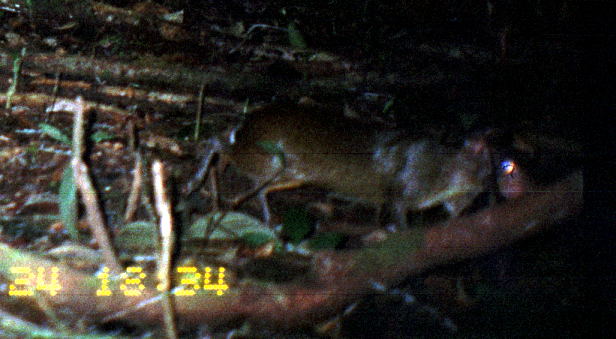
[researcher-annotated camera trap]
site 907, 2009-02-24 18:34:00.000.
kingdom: Animalia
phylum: Chordata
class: Mammalia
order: Rodentia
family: Dasyproctidae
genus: Myoprocta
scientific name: Myoprocta pratti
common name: green acouchi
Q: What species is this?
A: Myoprocta pratti (green acouchi).